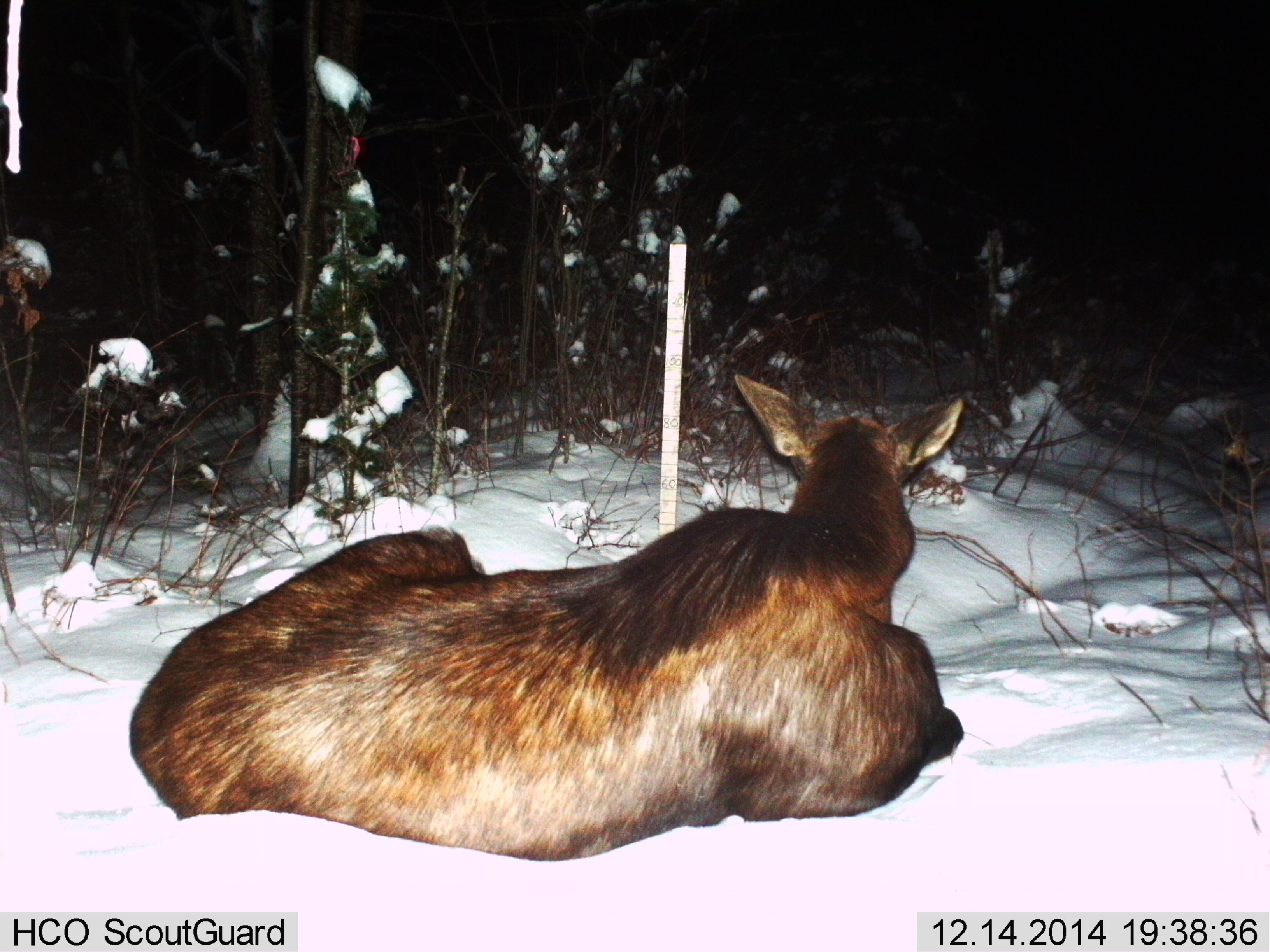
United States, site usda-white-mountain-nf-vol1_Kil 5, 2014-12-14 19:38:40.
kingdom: Animalia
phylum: Chordata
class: Mammalia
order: Artiodactyla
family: Cervidae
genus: Alces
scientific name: Alces alces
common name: moose